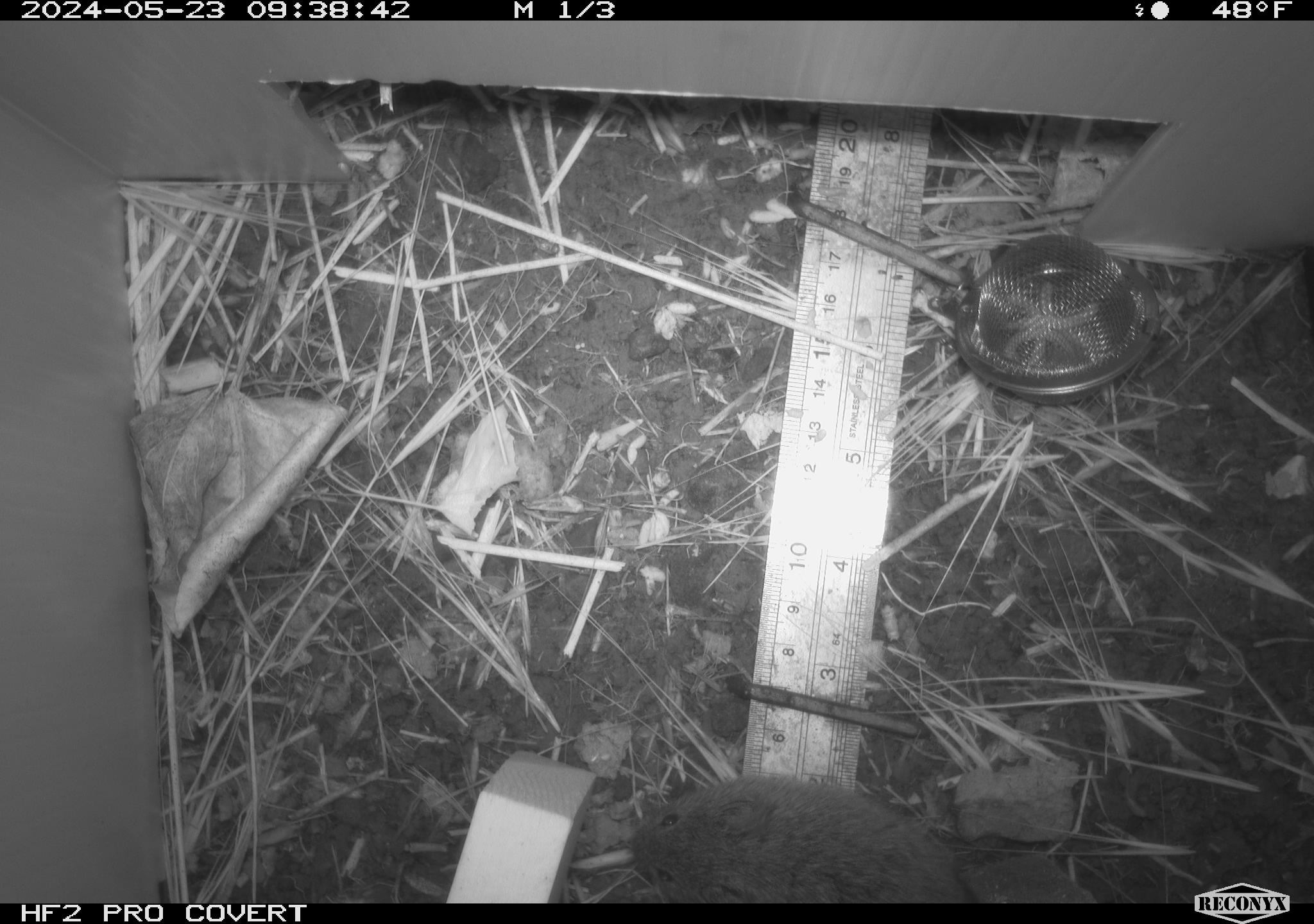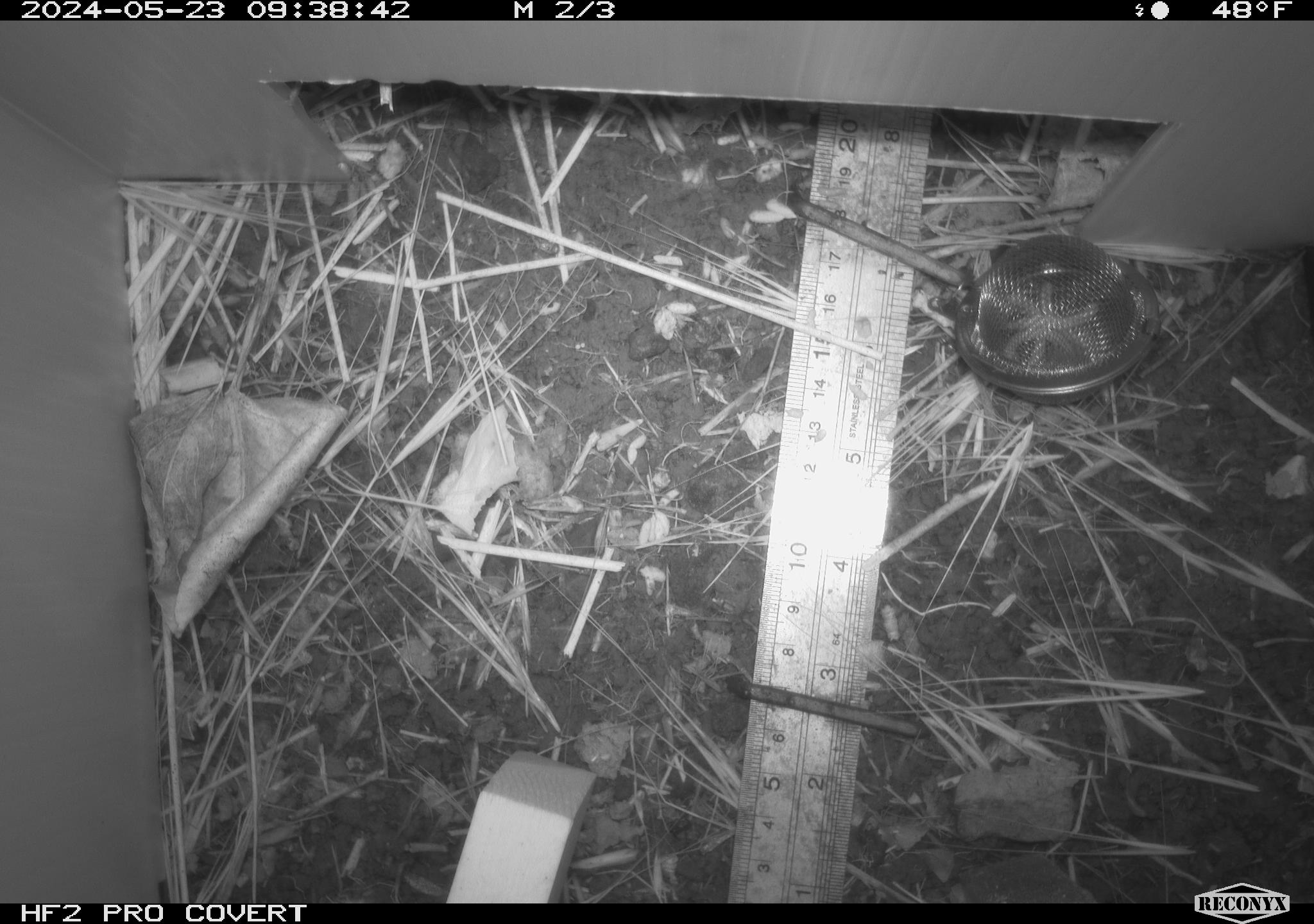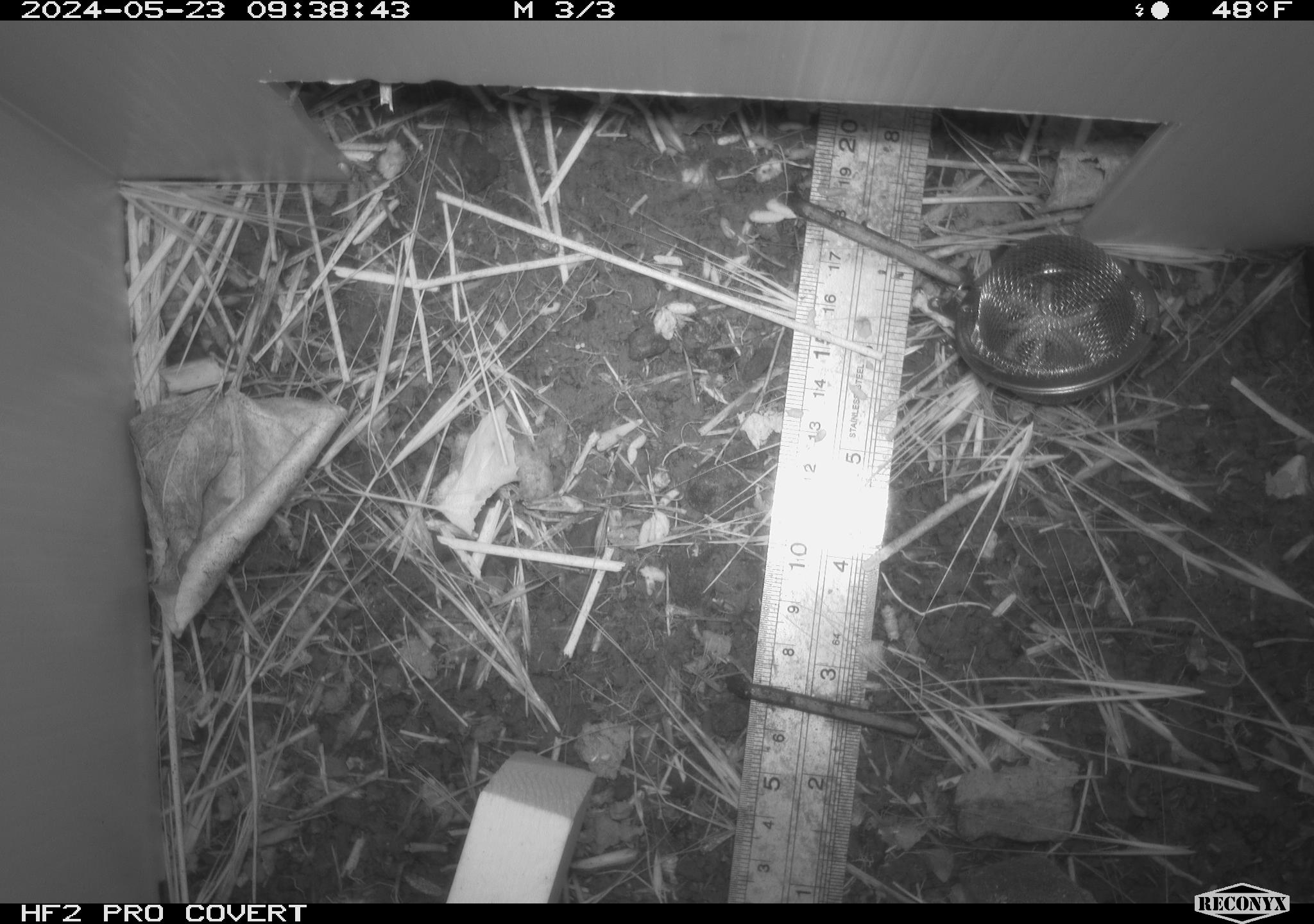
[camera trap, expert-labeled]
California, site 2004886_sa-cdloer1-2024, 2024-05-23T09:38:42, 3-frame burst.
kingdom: Animalia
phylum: Chordata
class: Mammalia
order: Rodentia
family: Cricetidae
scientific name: Arvicolinae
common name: voles, lemmings, and muskrats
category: arvicolinae subfamily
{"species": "arvicolinae subfamily (voles, lemmings, and muskrats) (Arvicolinae)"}